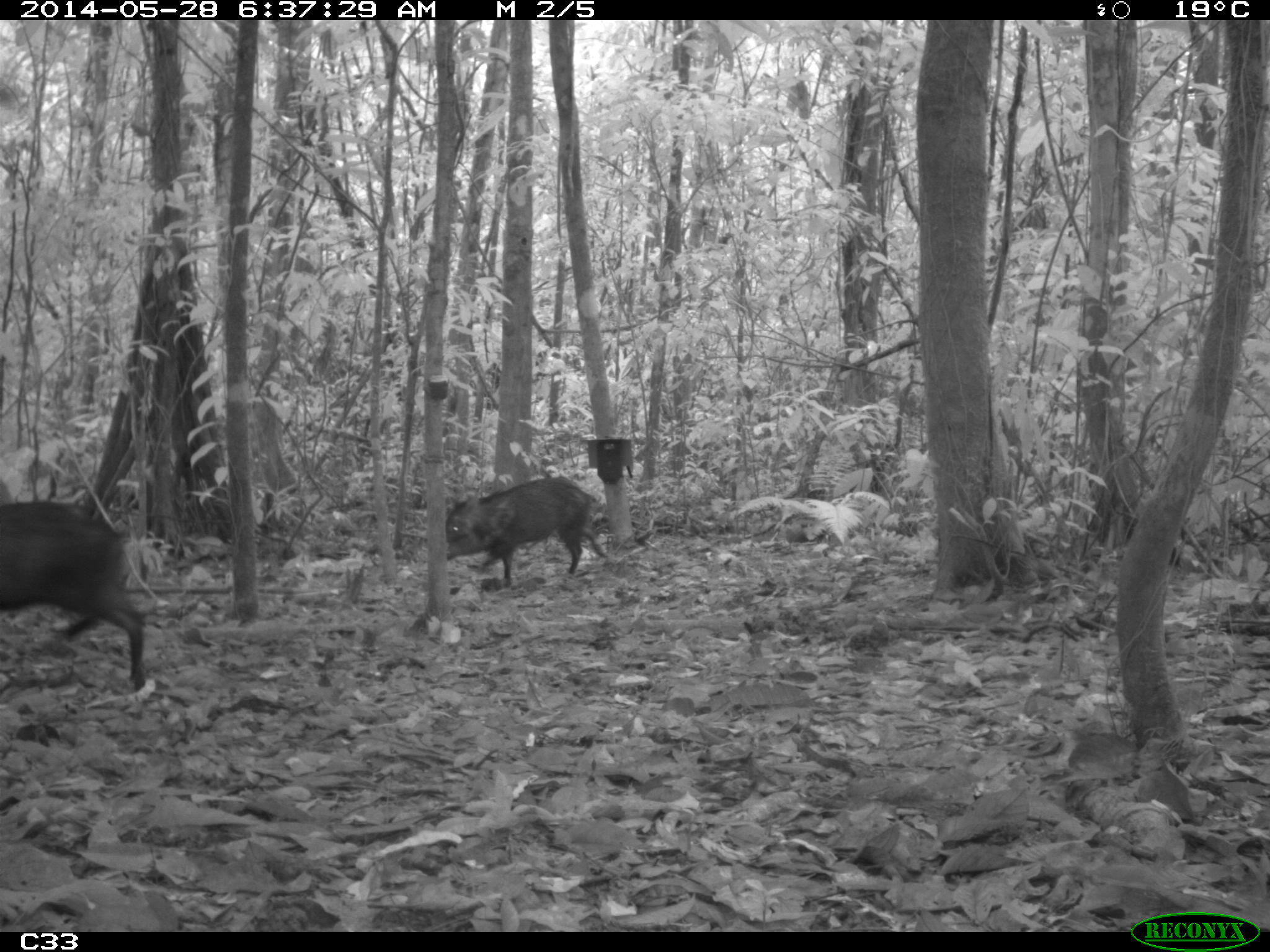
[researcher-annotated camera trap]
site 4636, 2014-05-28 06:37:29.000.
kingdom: Animalia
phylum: Chordata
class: Mammalia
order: Artiodactyla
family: Tayassuidae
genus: Pecari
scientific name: Pecari tajacu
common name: collared peccary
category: tayassu tajacu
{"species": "tayassu tajacu (collared peccary) (Pecari tajacu)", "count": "2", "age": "adult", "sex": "male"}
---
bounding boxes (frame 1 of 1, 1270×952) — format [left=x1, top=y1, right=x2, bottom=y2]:
tayassu tajacu: [left=0, top=501, right=141, bottom=689]; [left=442, top=479, right=608, bottom=584]